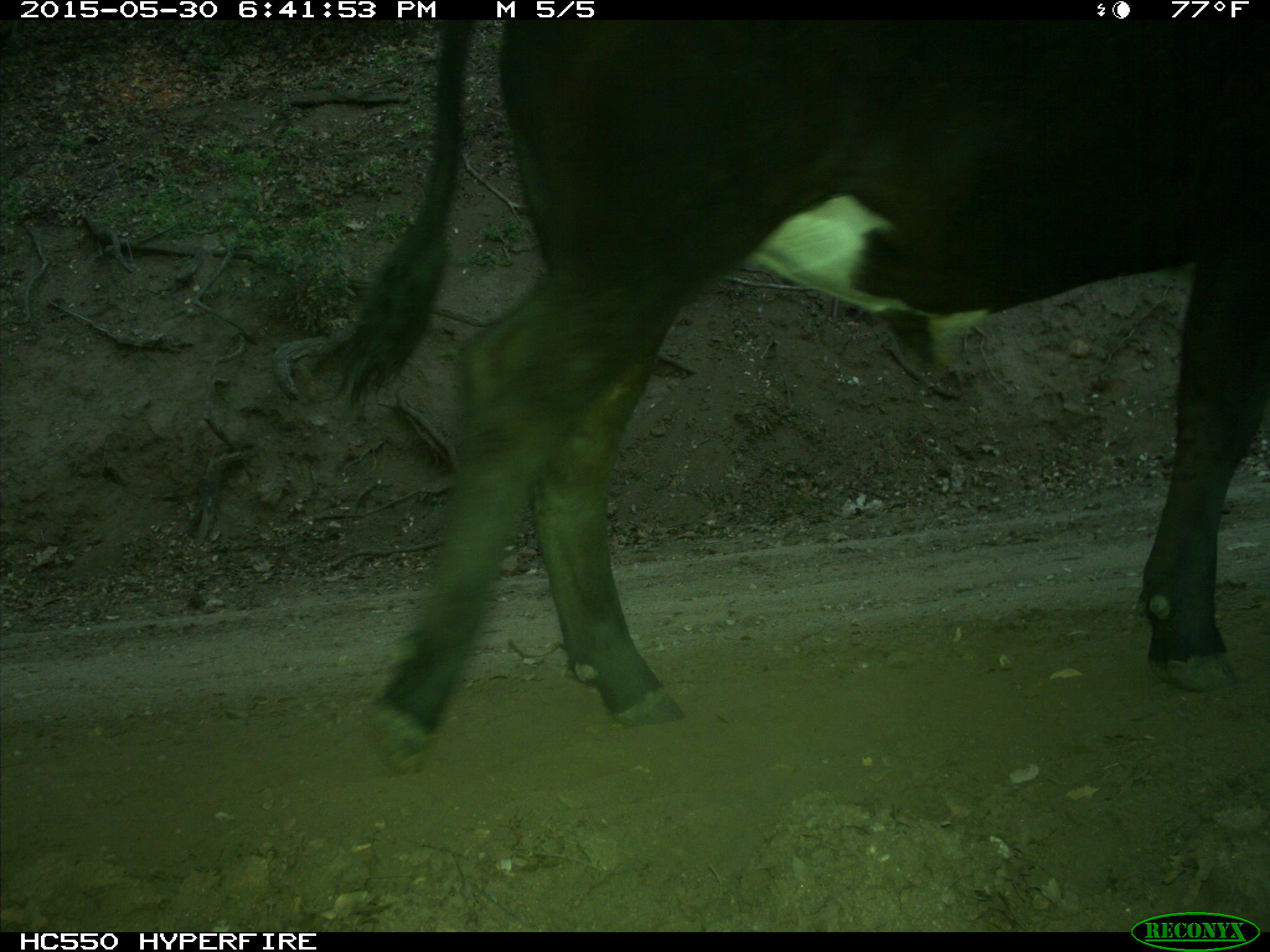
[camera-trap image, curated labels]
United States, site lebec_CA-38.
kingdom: Animalia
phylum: Chordata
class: Mammalia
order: Artiodactyla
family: Bovidae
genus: Bos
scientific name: Bos taurus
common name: domestic cow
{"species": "Bos taurus (domestic cow)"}